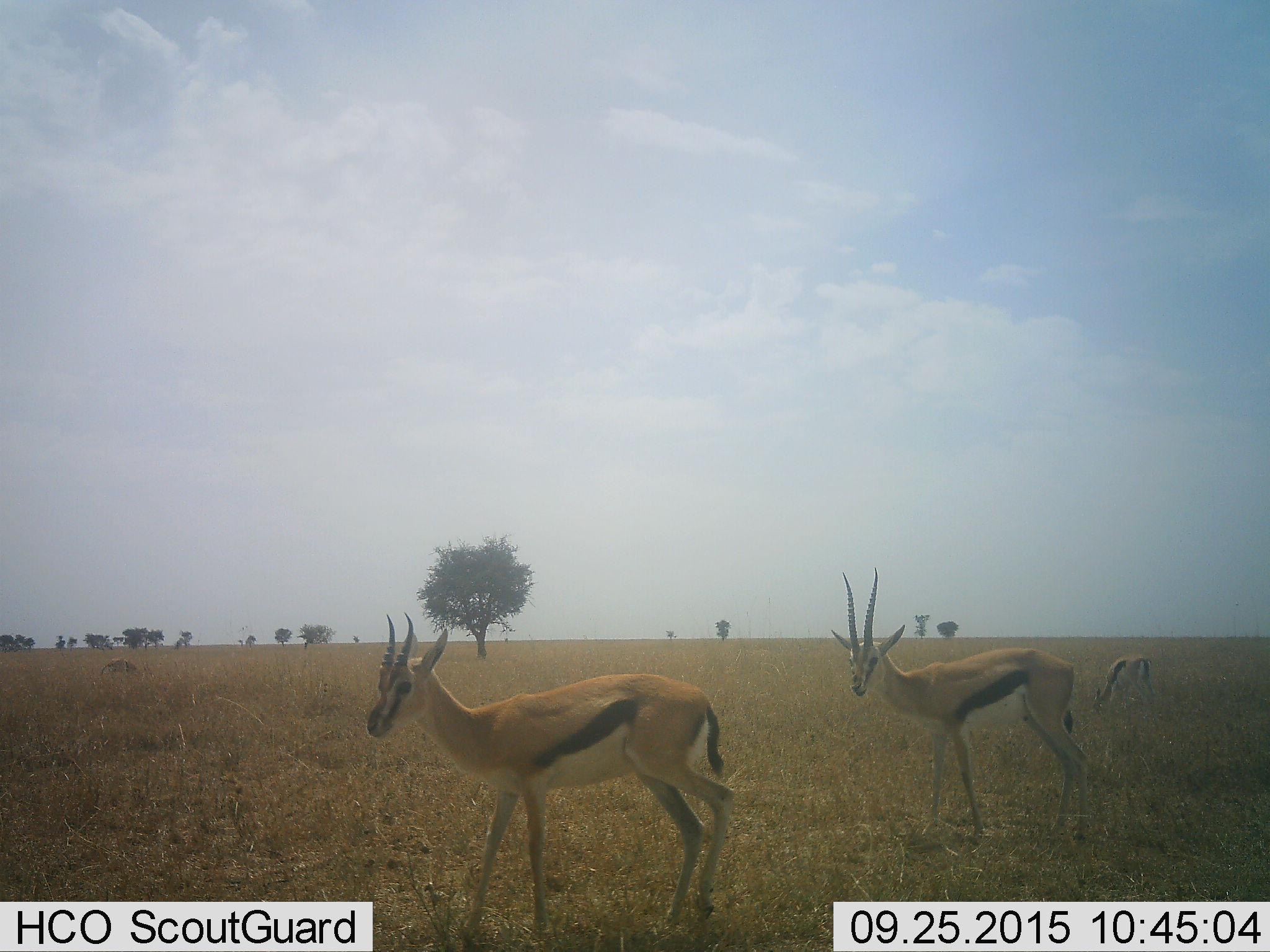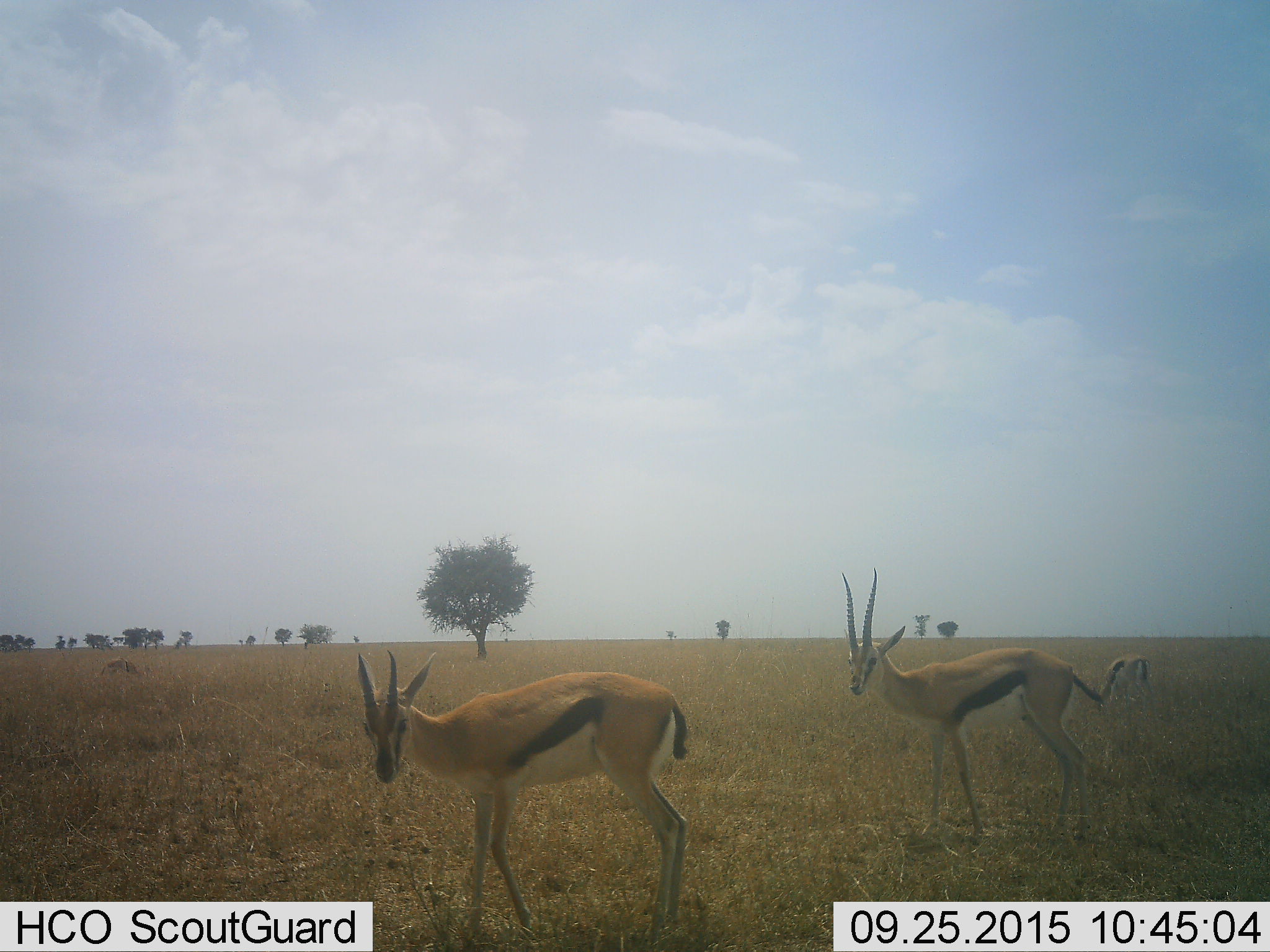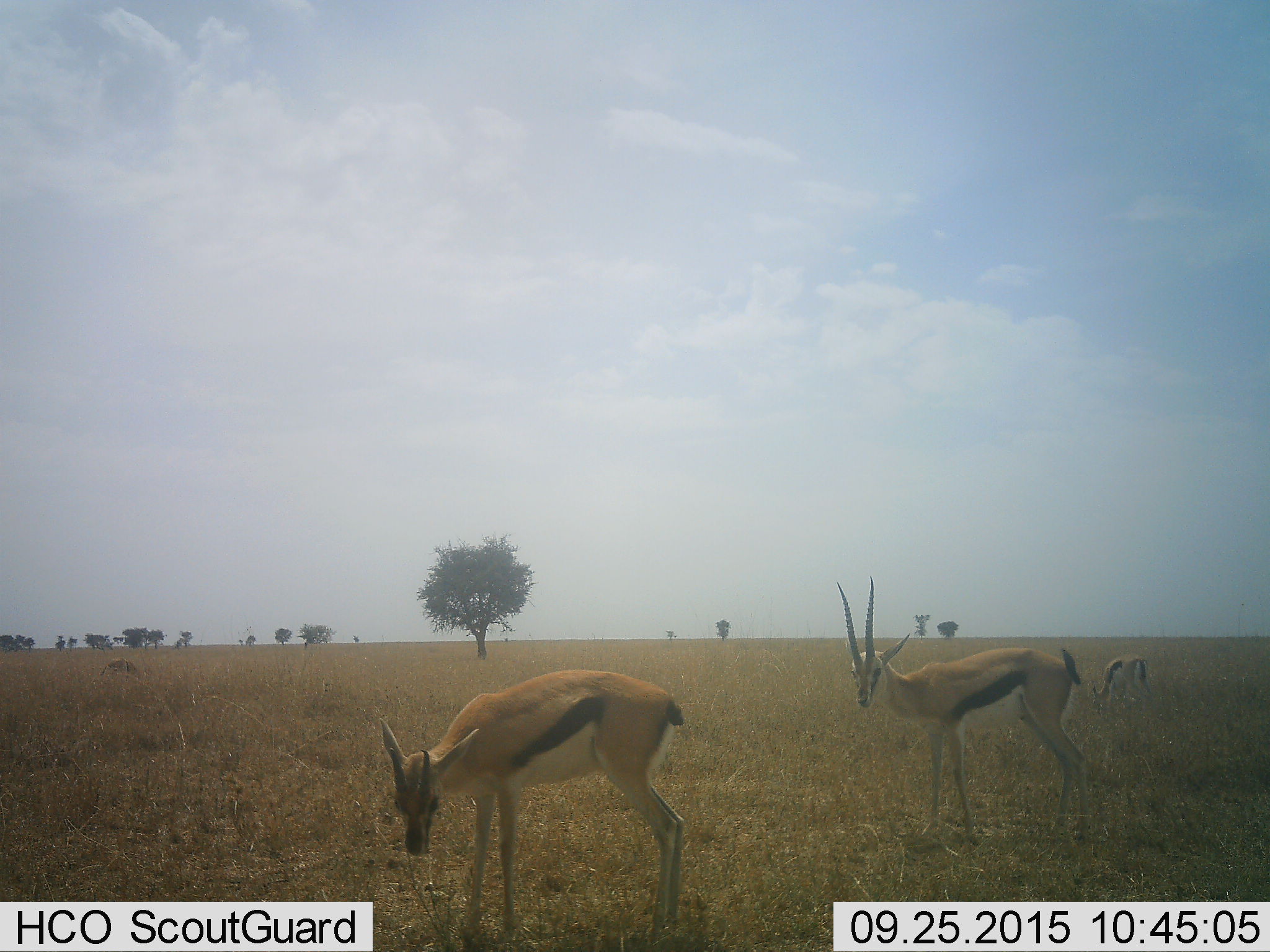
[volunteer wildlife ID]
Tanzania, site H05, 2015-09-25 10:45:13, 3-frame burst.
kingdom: Animalia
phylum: Chordata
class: Mammalia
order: Artiodactyla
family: Bovidae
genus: Eudorcas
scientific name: Eudorcas thomsonii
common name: thomson's gazelle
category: gazellethomsons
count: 3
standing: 78%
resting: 0%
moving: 22%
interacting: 0%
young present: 0%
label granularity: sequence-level